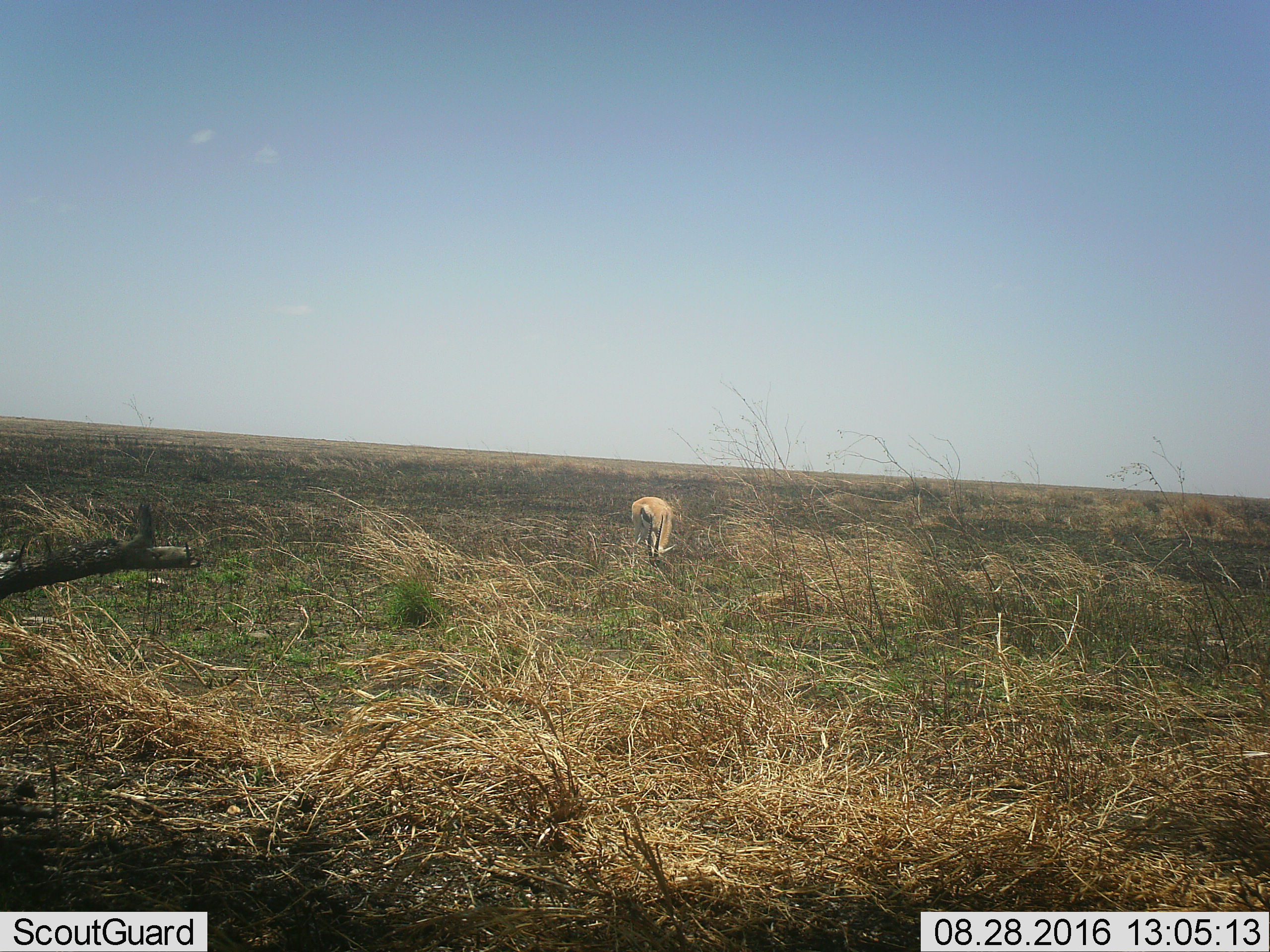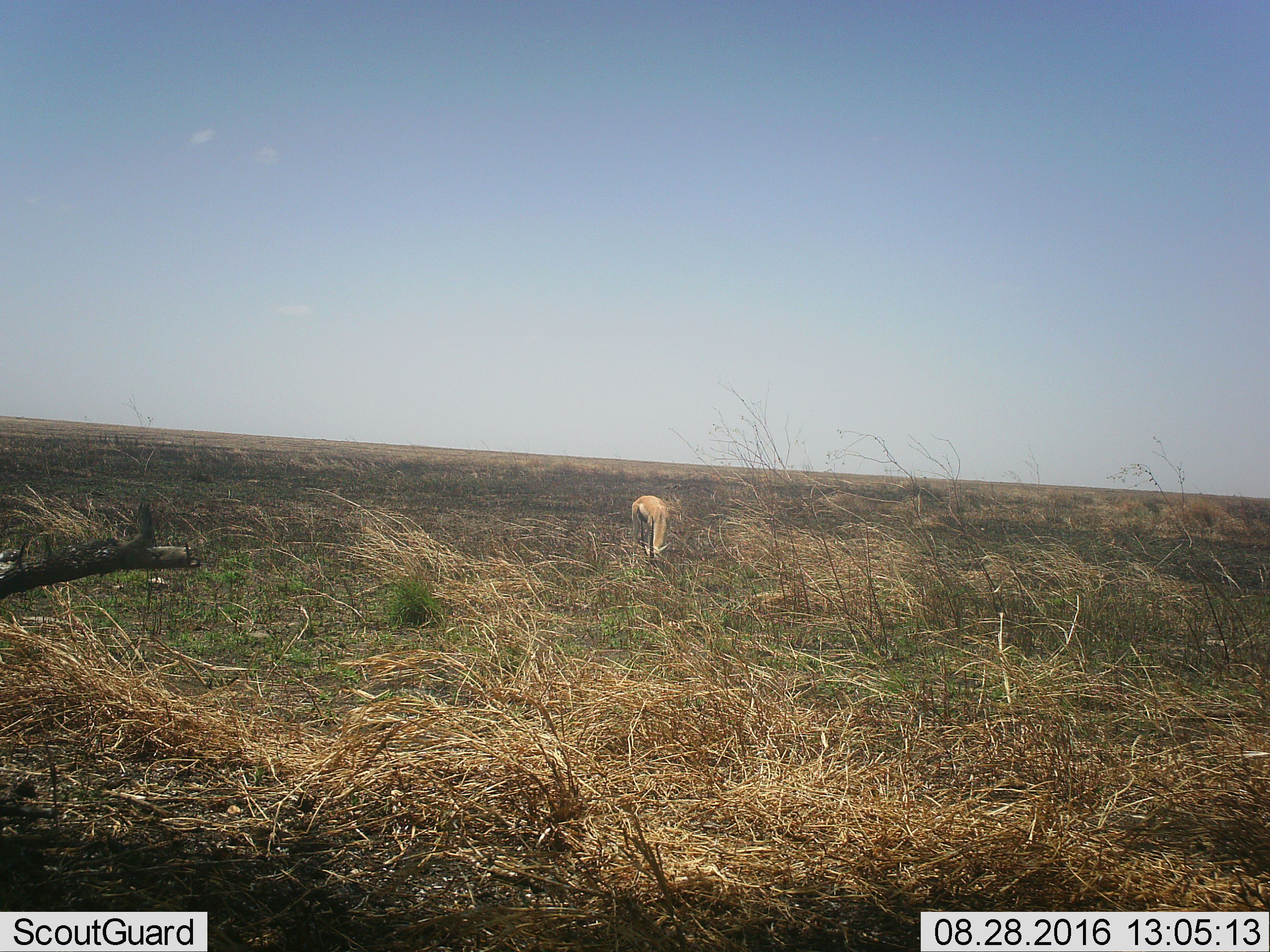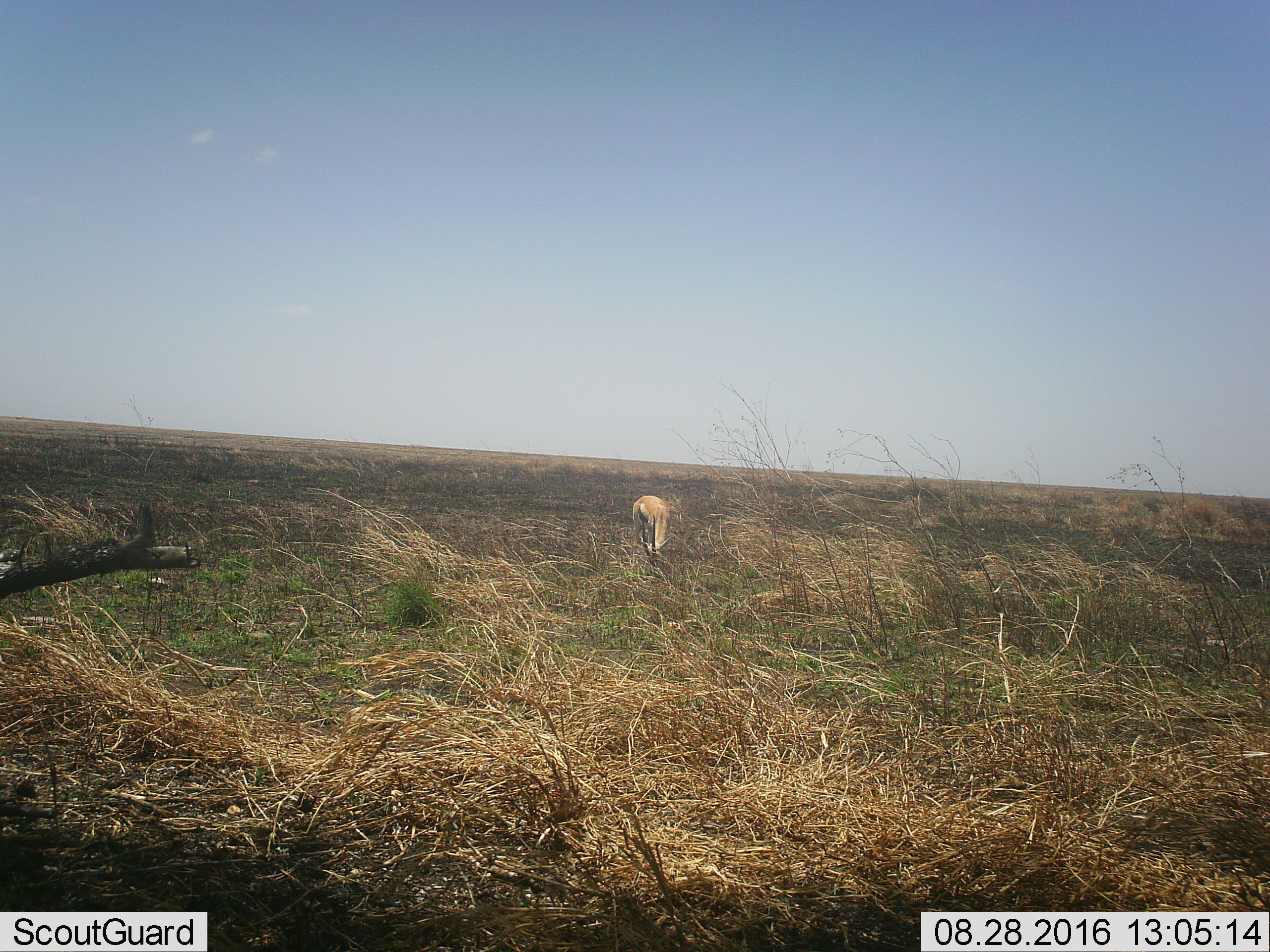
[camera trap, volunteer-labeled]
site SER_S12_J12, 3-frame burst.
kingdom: Animalia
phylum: Chordata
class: Mammalia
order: Artiodactyla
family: Bovidae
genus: Eudorcas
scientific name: Eudorcas thomsonii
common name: thomson's gazelle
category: gazellethomsons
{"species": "gazellethomsons (thomson's gazelle) (Eudorcas thomsonii)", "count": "1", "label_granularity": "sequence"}